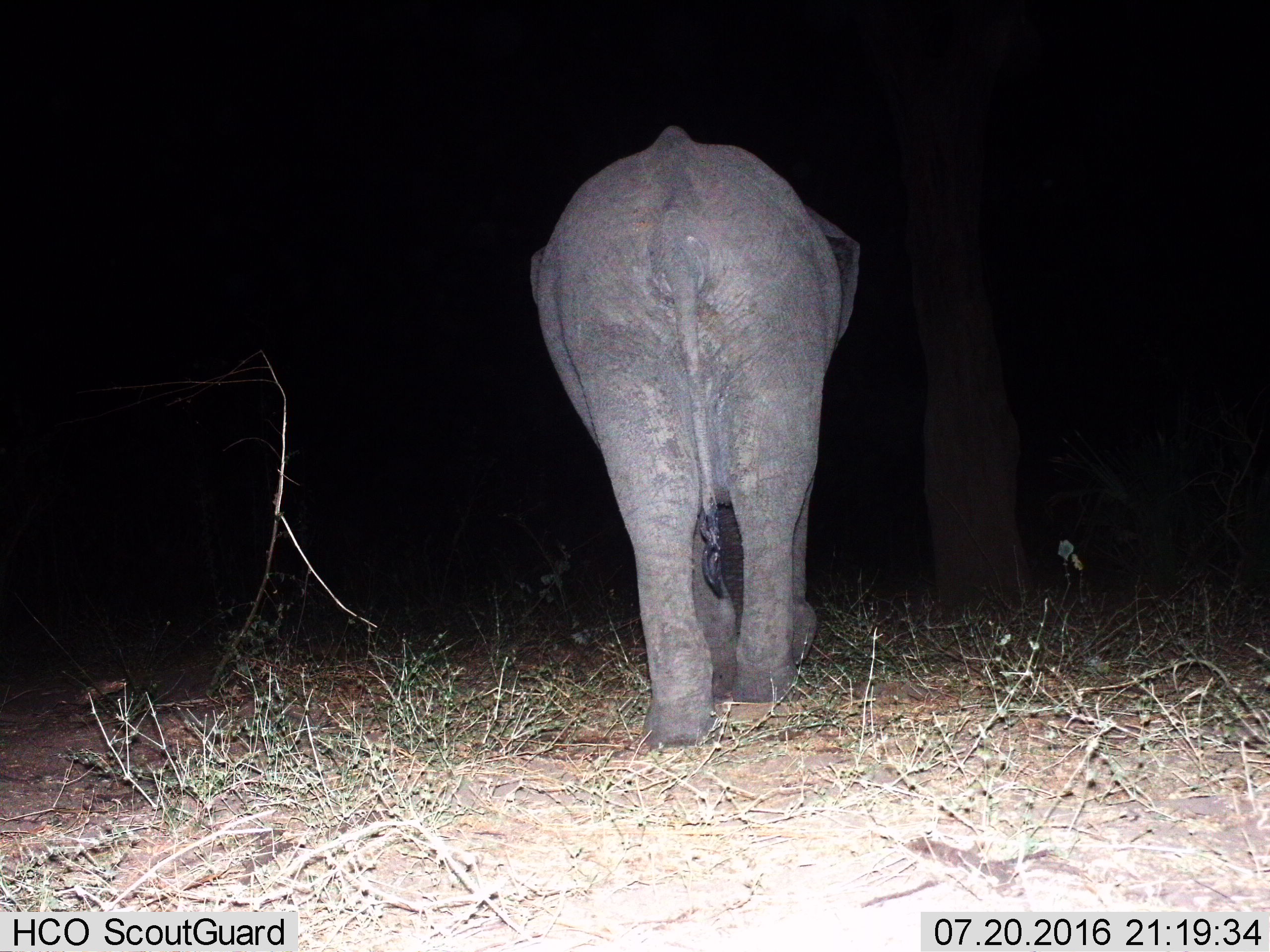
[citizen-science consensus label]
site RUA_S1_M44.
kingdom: Animalia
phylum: Chordata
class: Mammalia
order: Proboscidea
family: Elephantidae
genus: Loxodonta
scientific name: Loxodonta africana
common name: african bush elephant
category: elephant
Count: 1.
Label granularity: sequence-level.